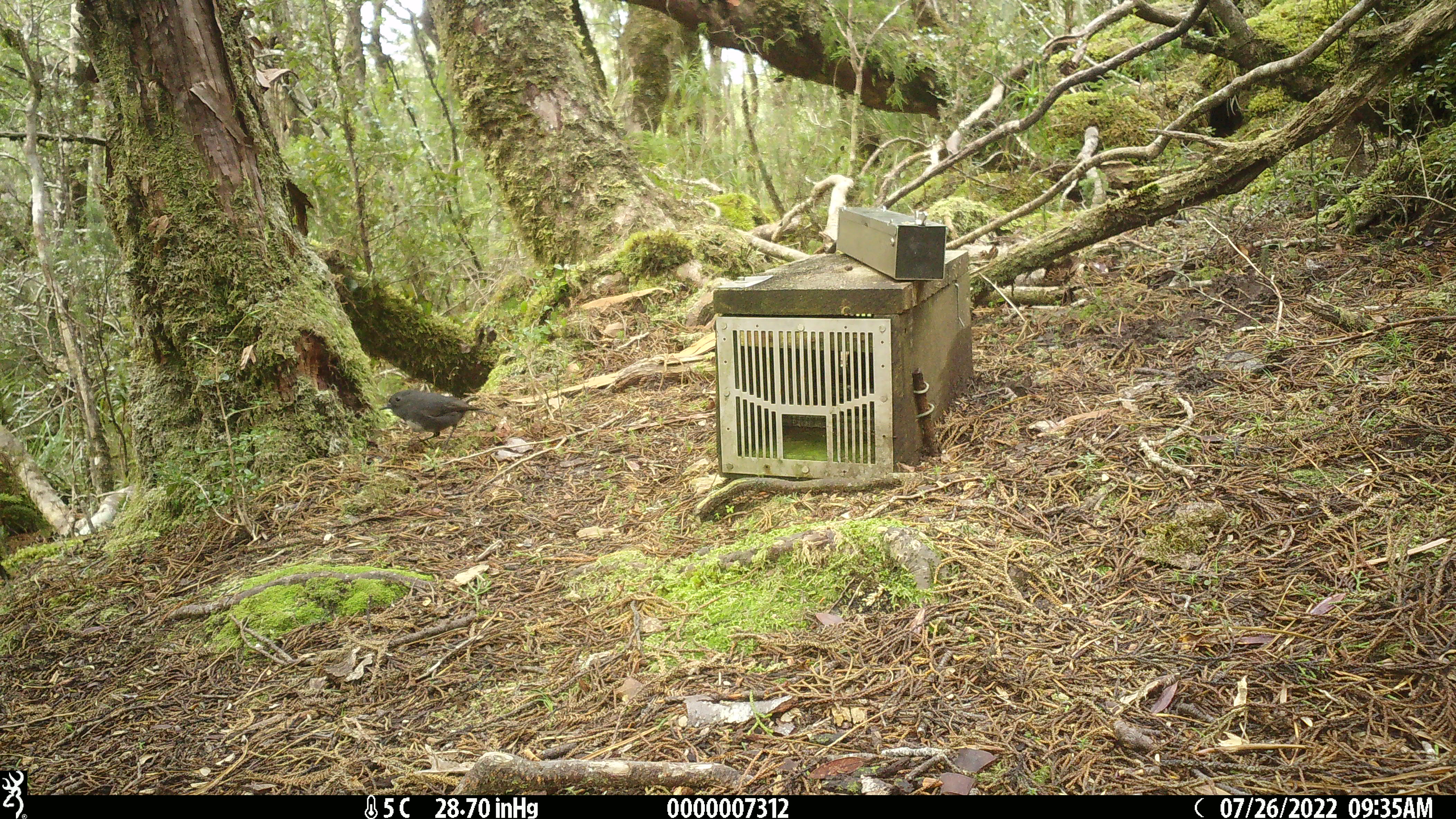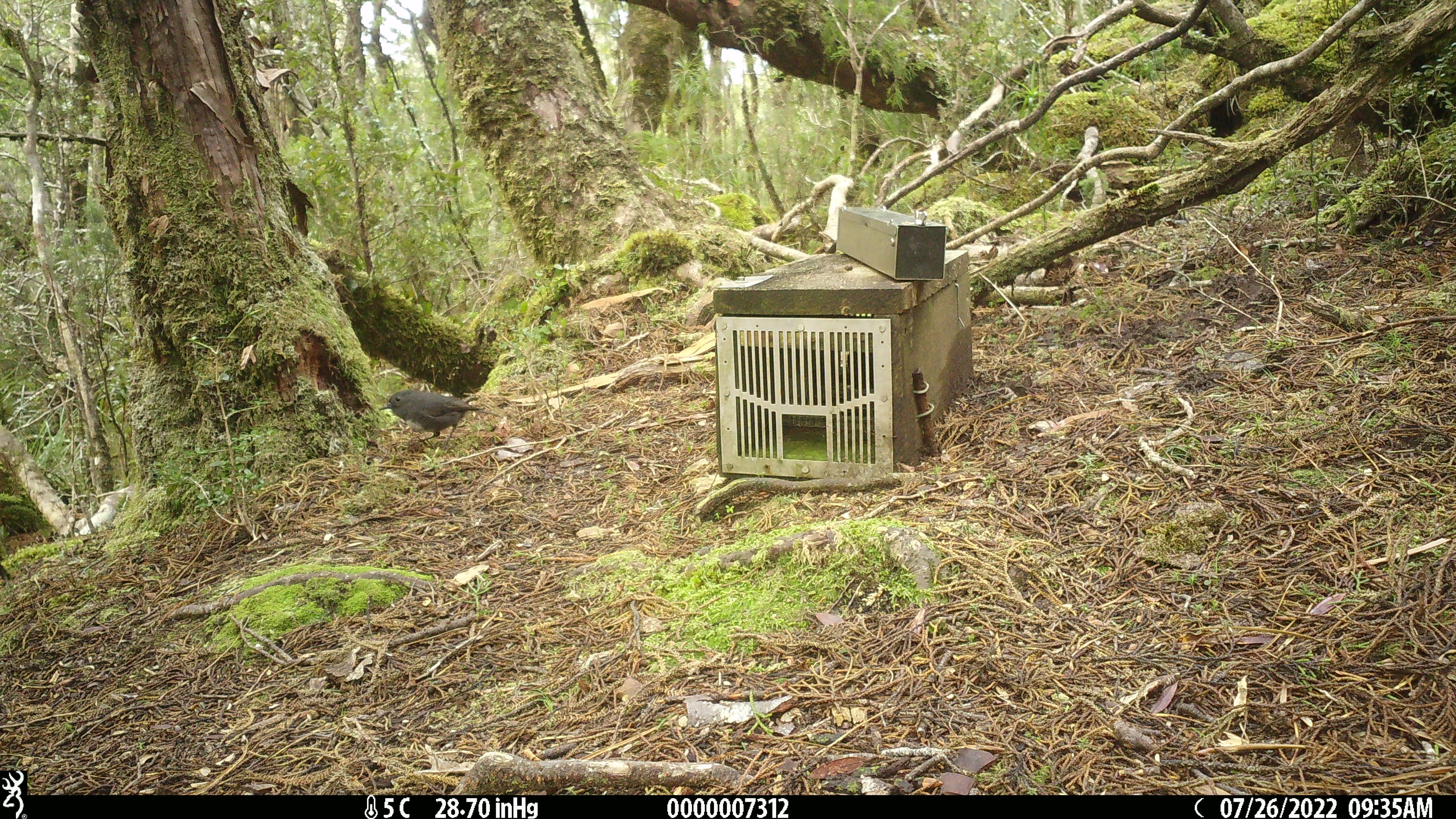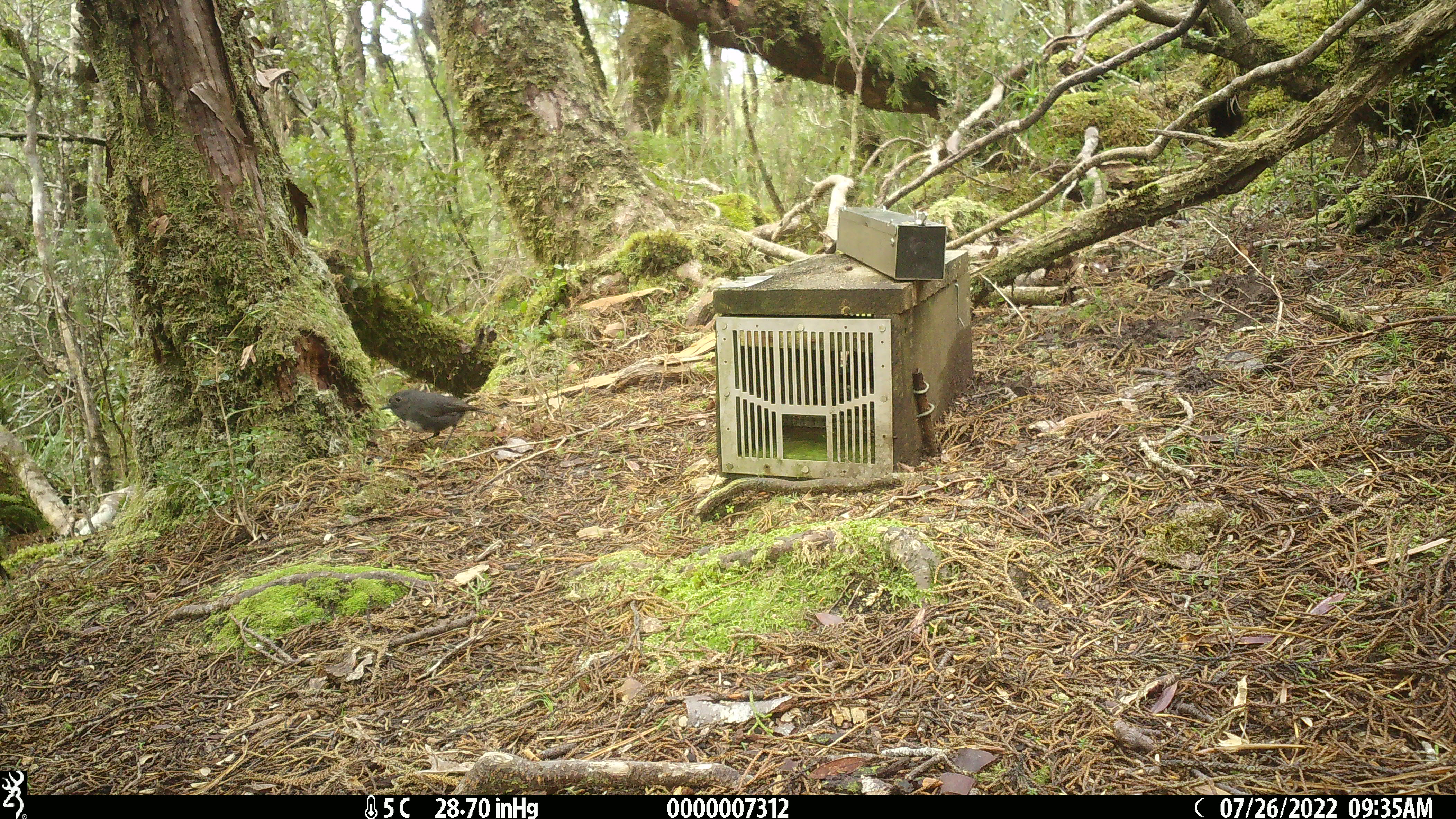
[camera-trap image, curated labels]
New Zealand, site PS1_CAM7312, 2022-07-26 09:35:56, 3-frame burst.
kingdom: Animalia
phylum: Chordata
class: Aves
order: Passeriformes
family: Petroicidae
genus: Petroica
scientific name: Petroica australis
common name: new zealand robin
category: robin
Robin (new zealand robin) (Petroica australis).